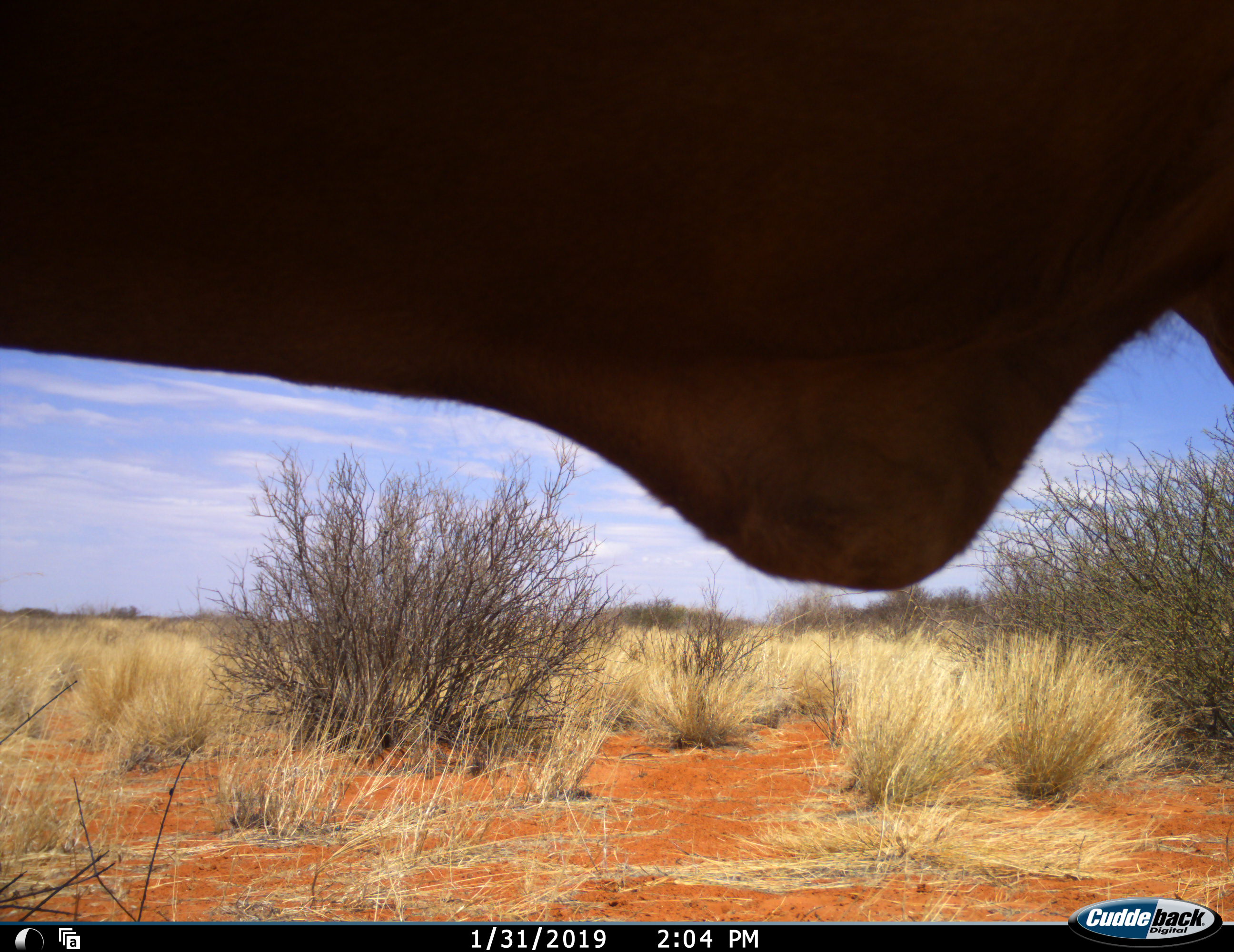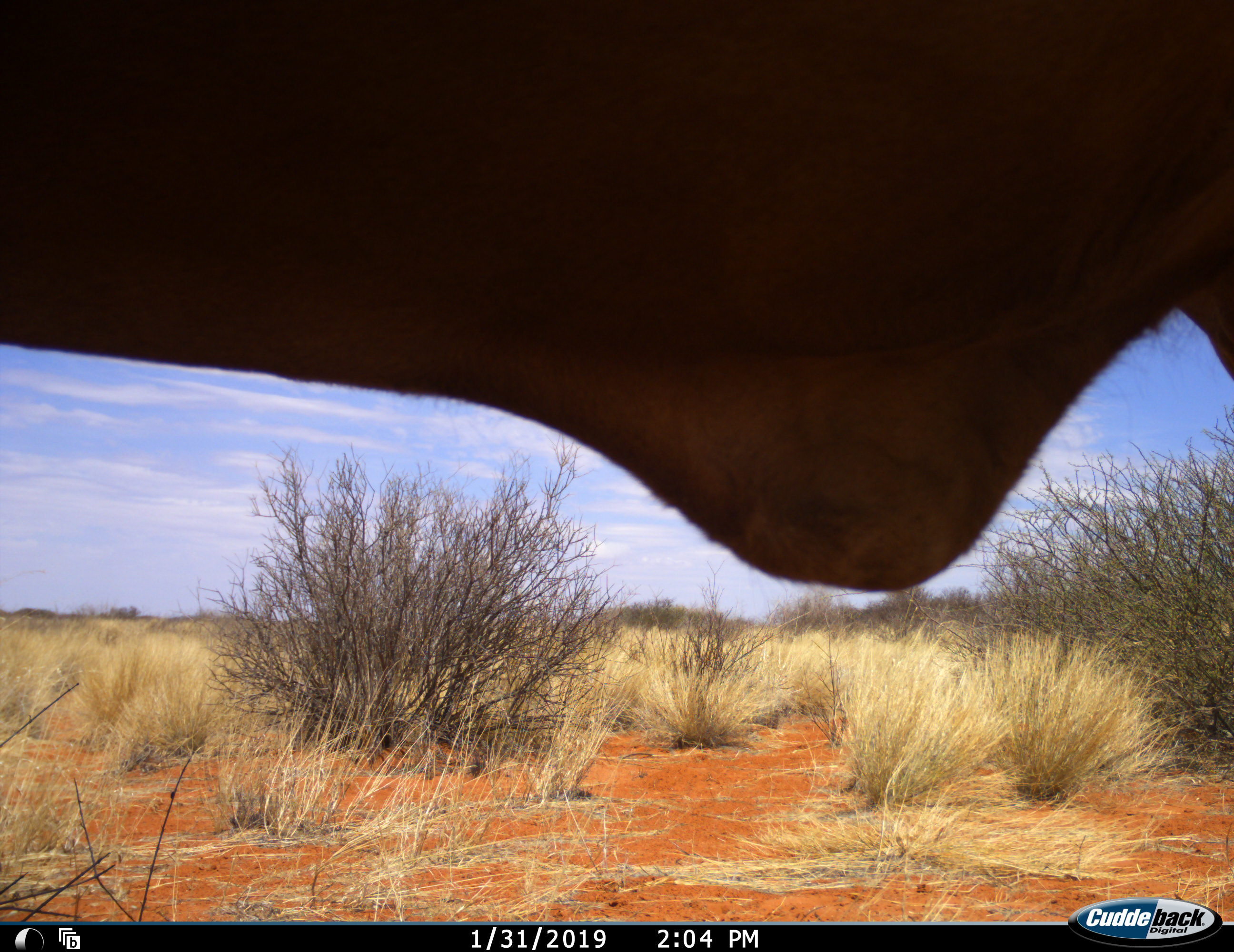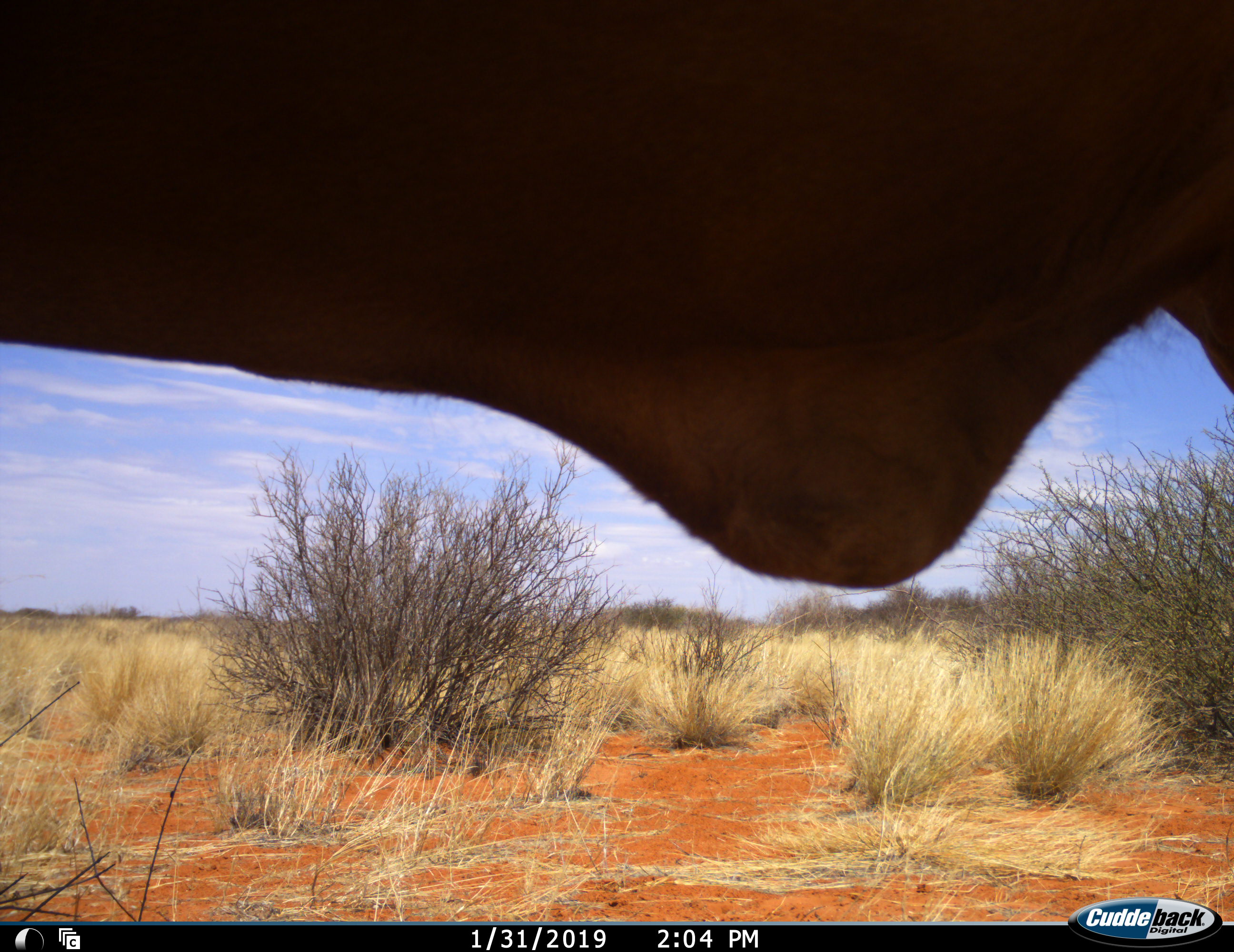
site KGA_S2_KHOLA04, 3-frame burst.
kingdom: Animalia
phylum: Chordata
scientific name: Vertebrata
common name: domestic animal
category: domesticanimal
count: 1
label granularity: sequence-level